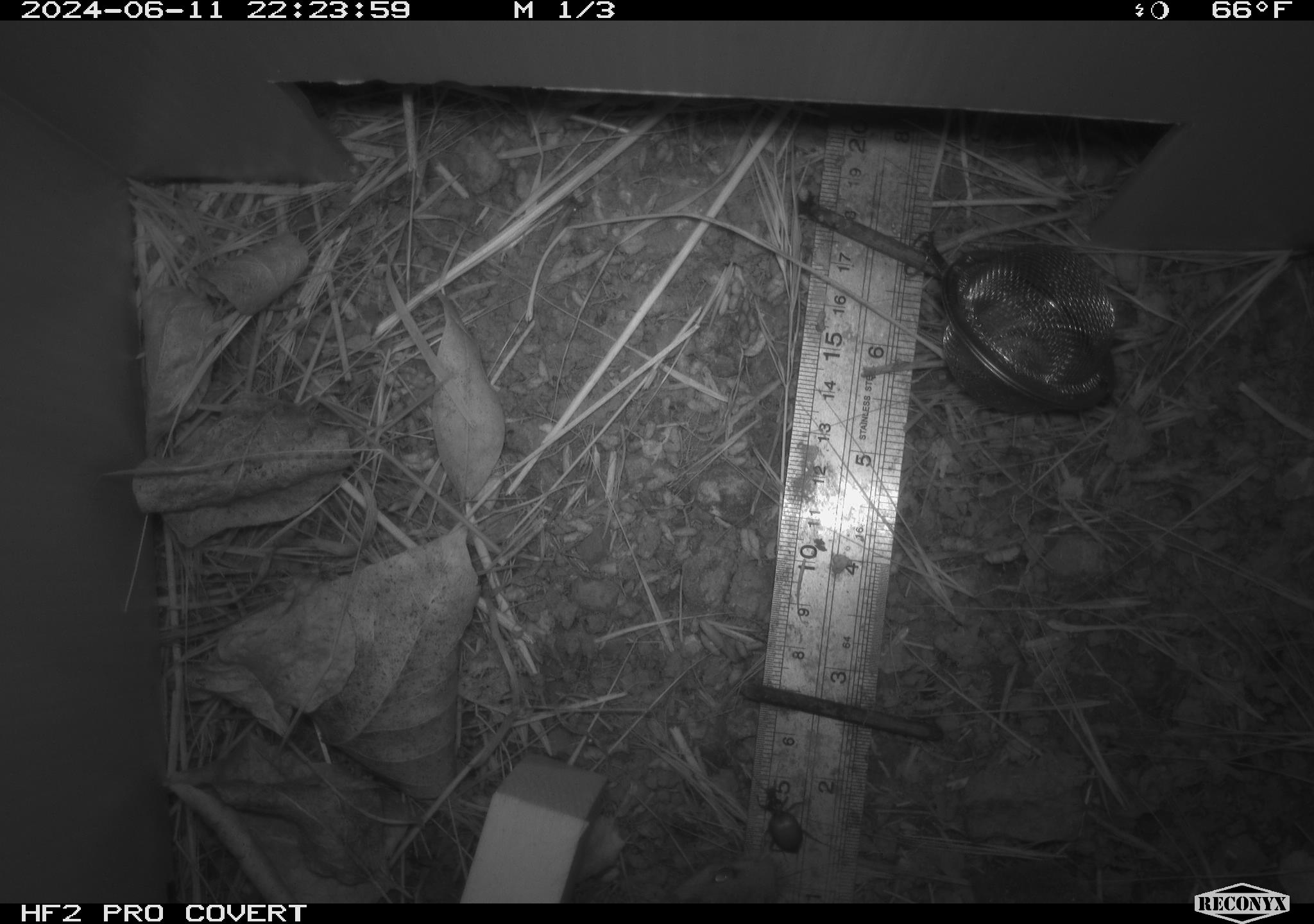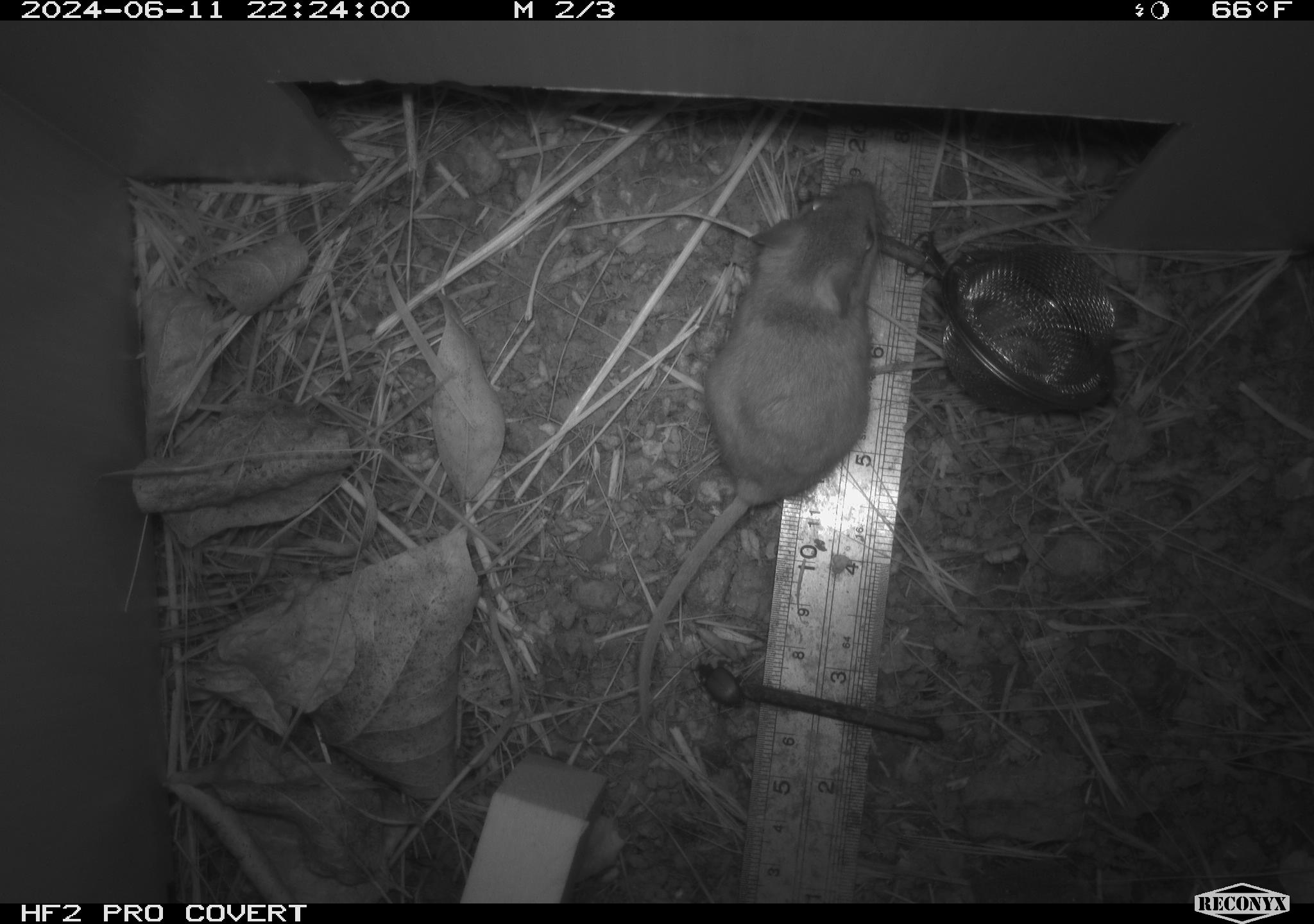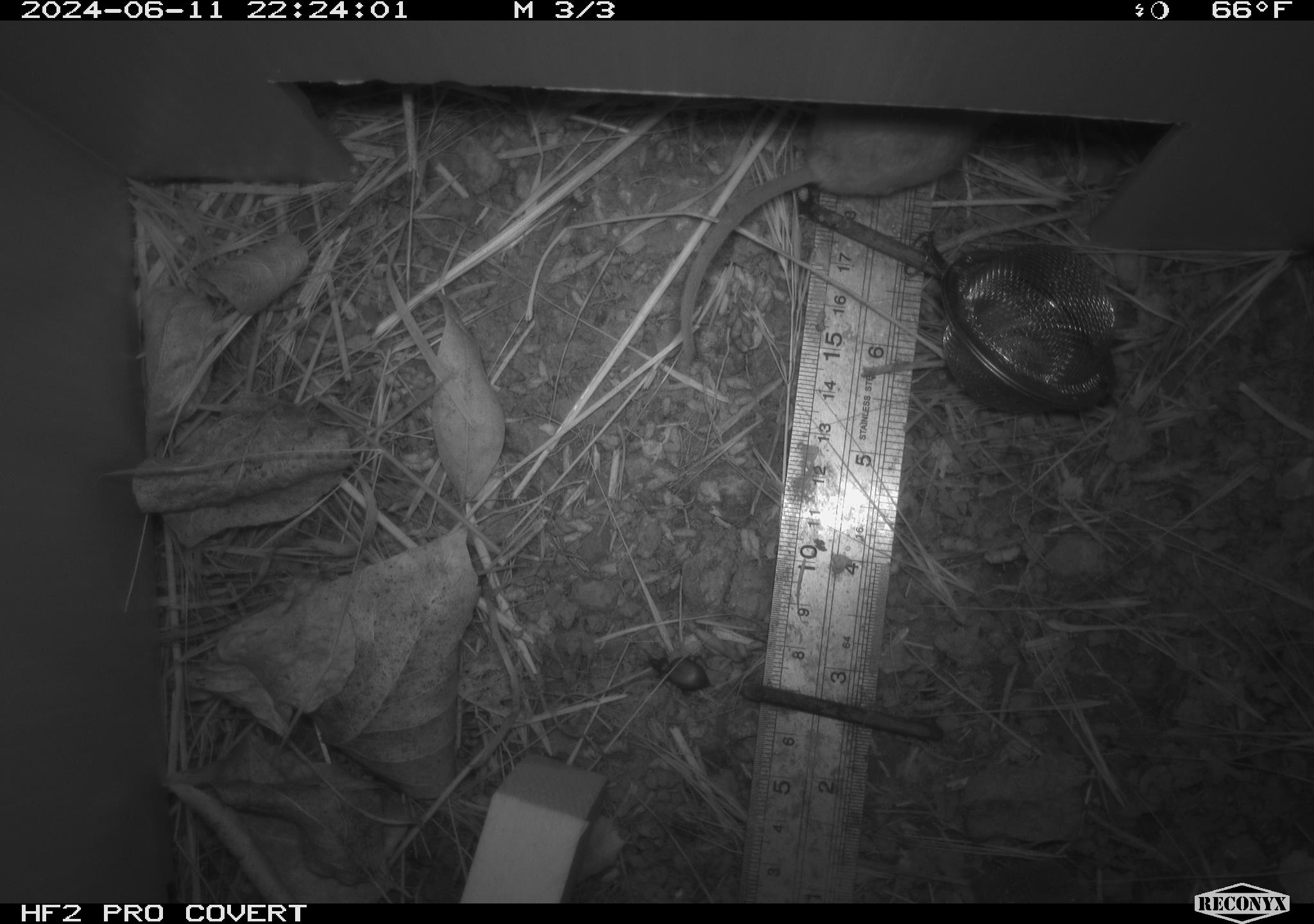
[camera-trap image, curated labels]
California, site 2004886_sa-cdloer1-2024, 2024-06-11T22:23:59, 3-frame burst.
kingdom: Animalia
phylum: Arthropoda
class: Insecta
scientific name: Insecta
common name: insect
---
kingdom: Animalia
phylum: Chordata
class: Mammalia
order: Rodentia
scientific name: Rodentia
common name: mouse species